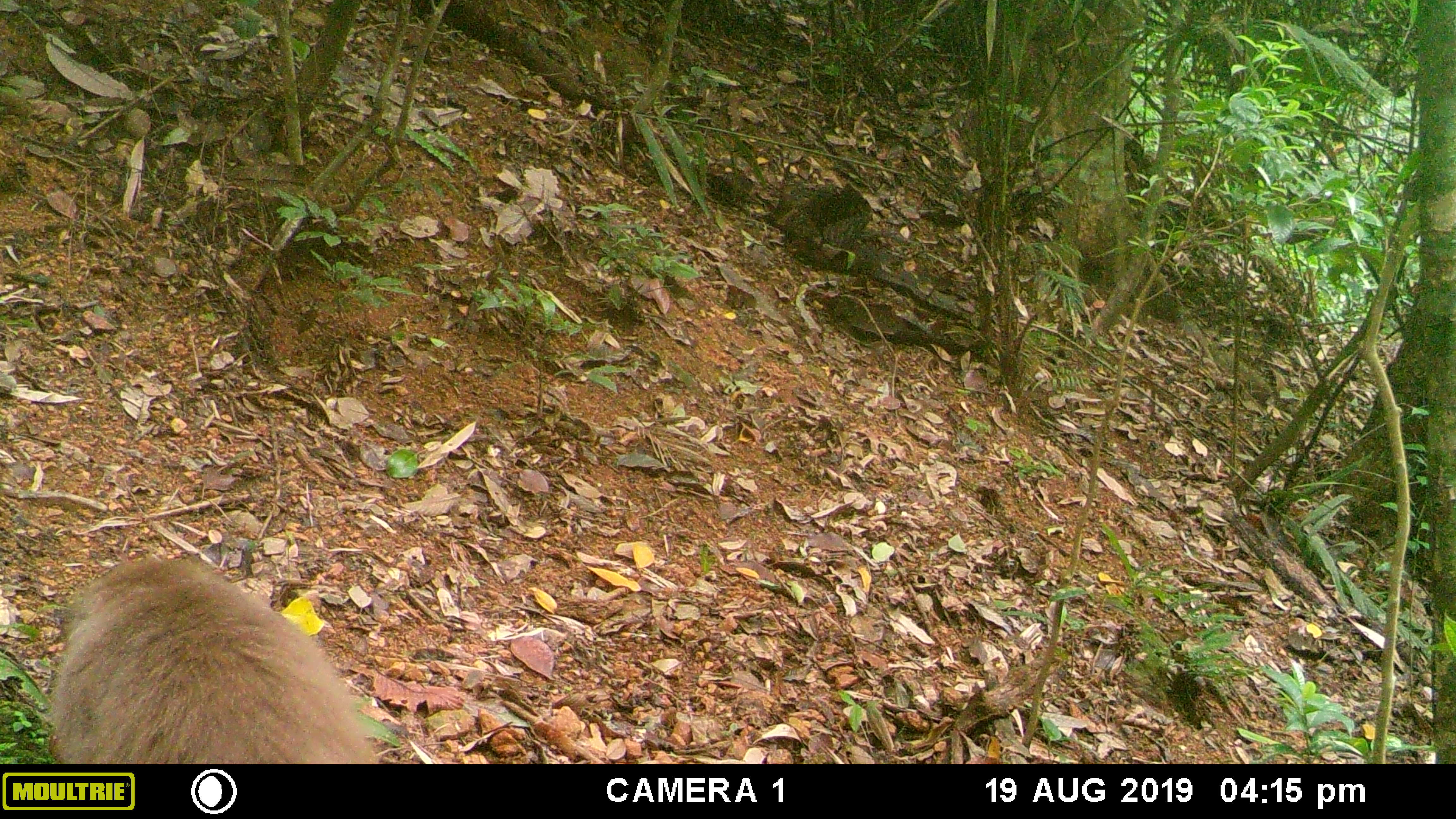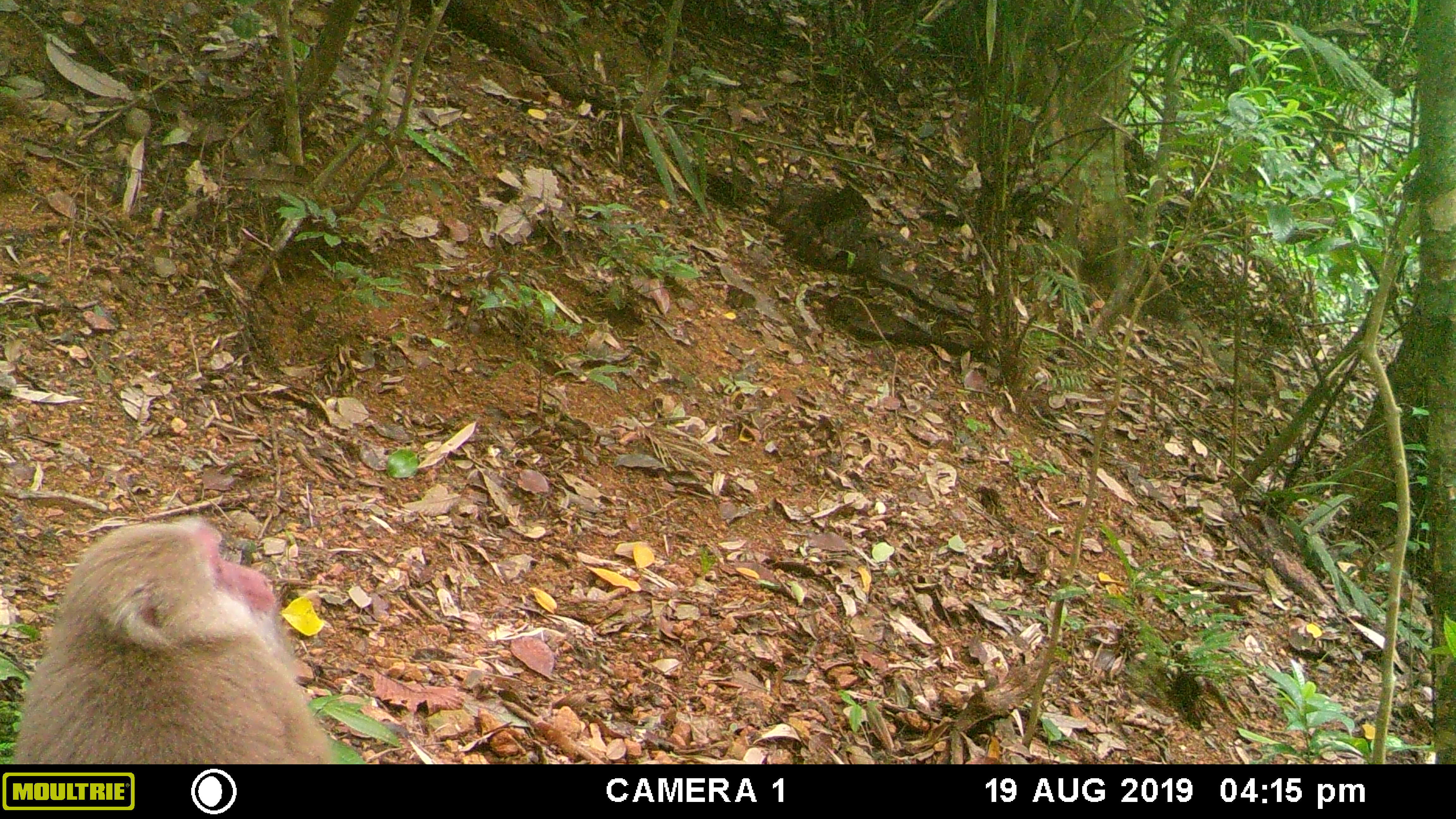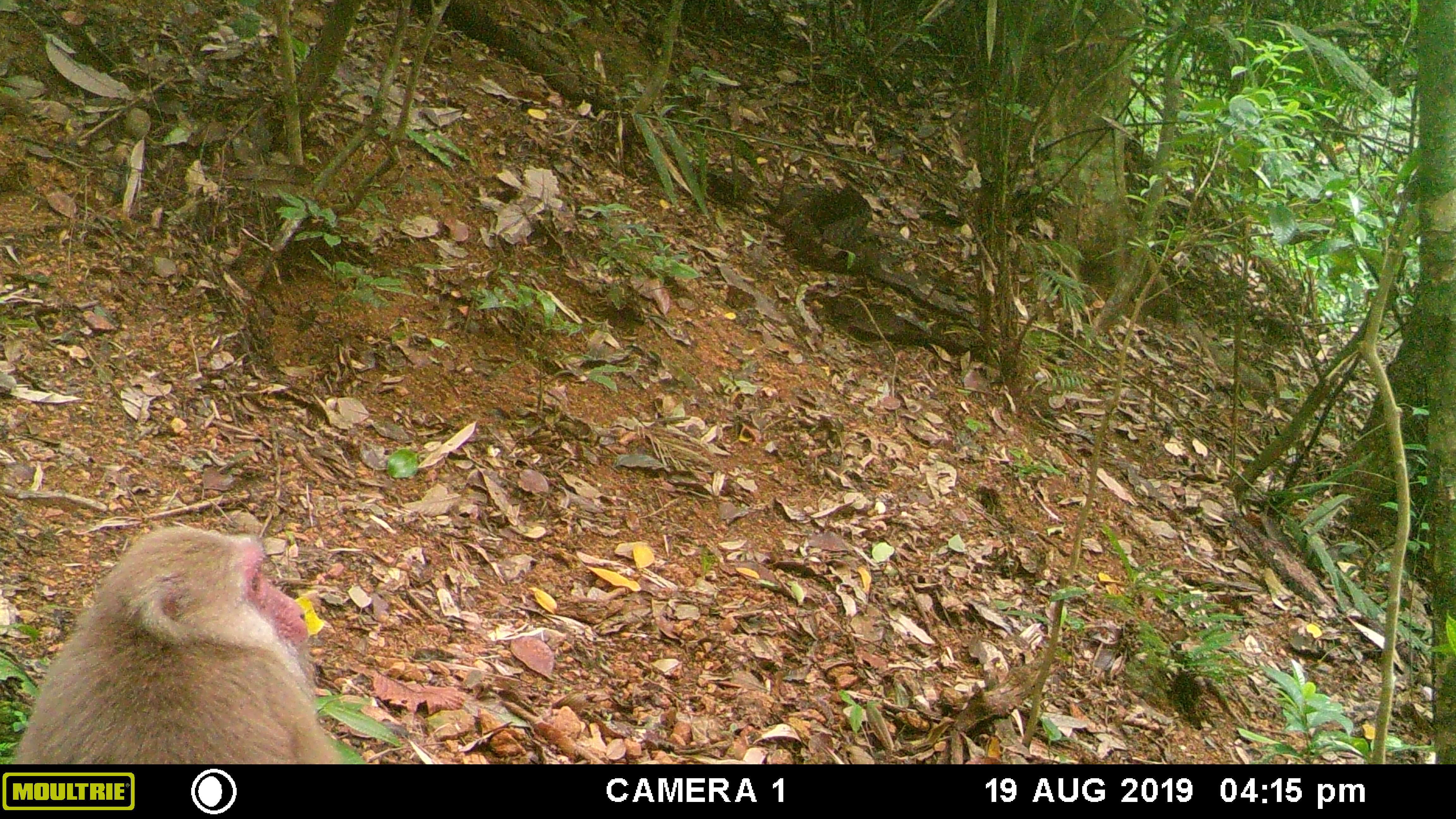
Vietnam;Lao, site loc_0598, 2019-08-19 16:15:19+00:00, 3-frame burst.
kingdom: Animalia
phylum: Chordata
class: Mammalia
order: Primates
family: Cercopithecidae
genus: Macaca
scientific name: Macaca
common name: macaques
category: assam or rhesus macaque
Assam or rhesus macaque (macaques) (Macaca). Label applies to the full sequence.